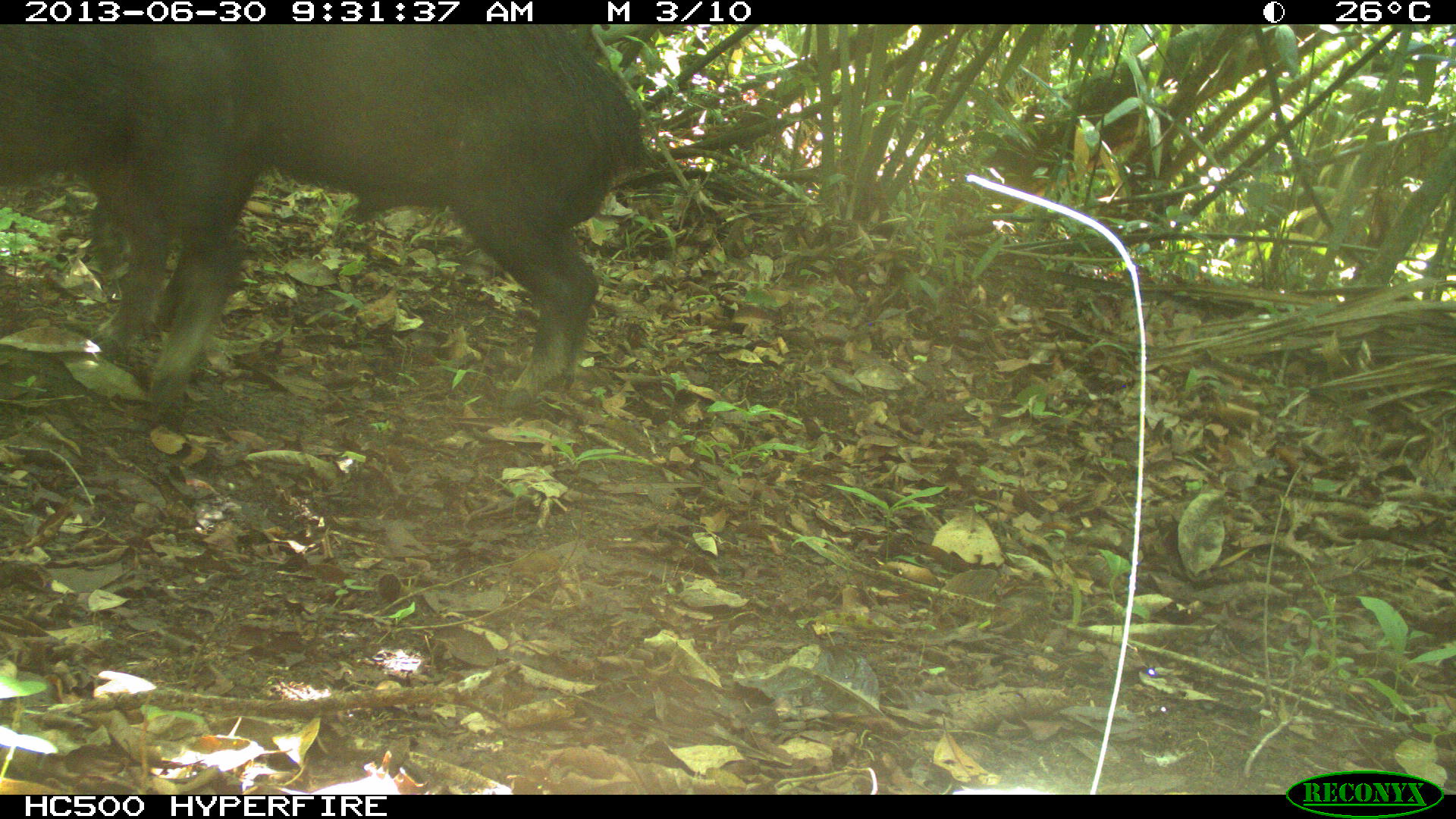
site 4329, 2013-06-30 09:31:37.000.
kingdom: Animalia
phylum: Chordata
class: Mammalia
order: Artiodactyla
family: Tayassuidae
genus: Tayassu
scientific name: Tayassu pecari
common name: white-lipped peccary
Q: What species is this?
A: Tayassu pecari (white-lipped peccary).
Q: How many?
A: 3.